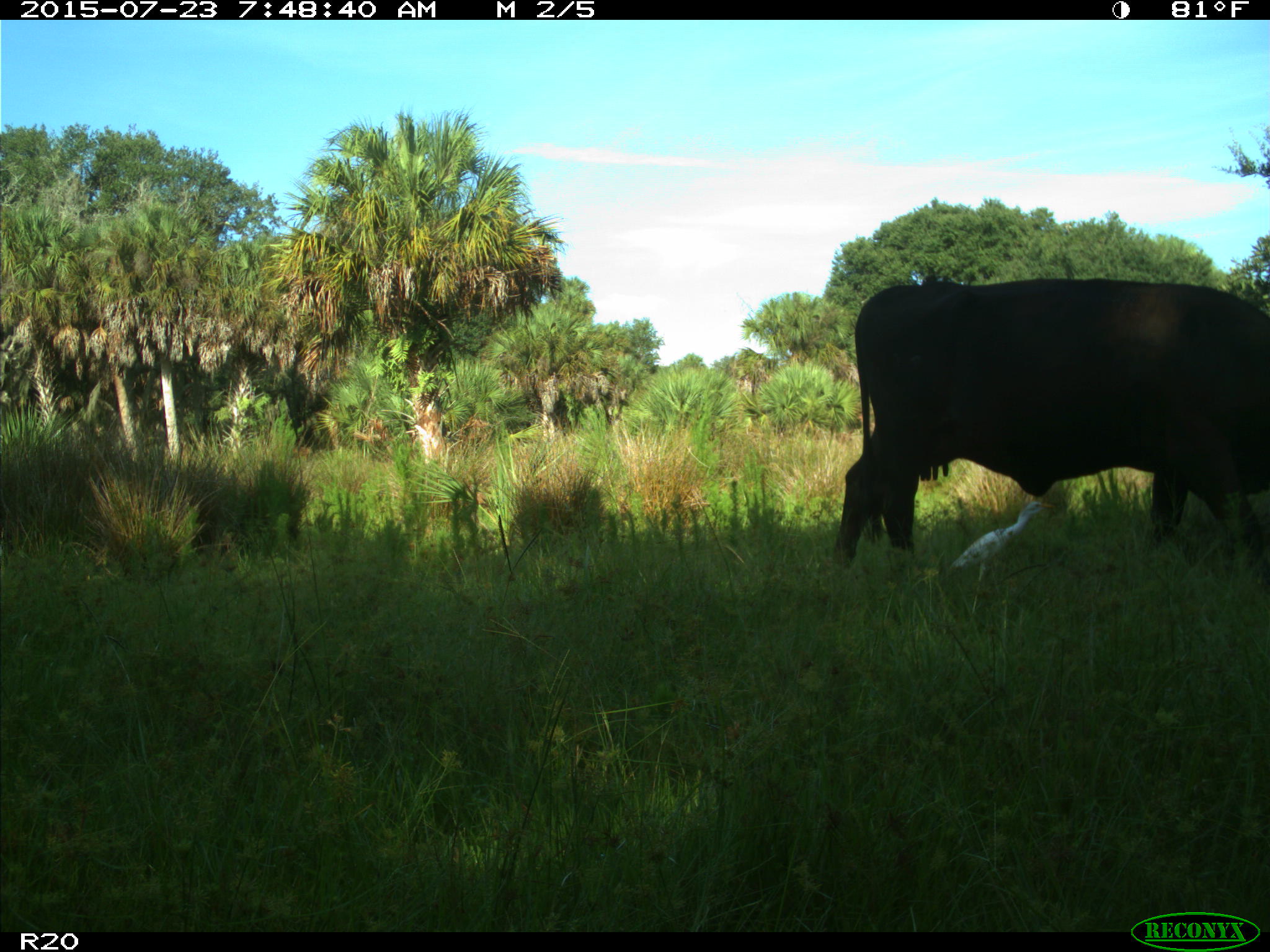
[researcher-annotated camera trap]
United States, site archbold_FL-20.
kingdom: Animalia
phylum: Chordata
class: Mammalia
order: Artiodactyla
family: Bovidae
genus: Bos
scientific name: Bos taurus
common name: domestic cow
Bos taurus (domestic cow).